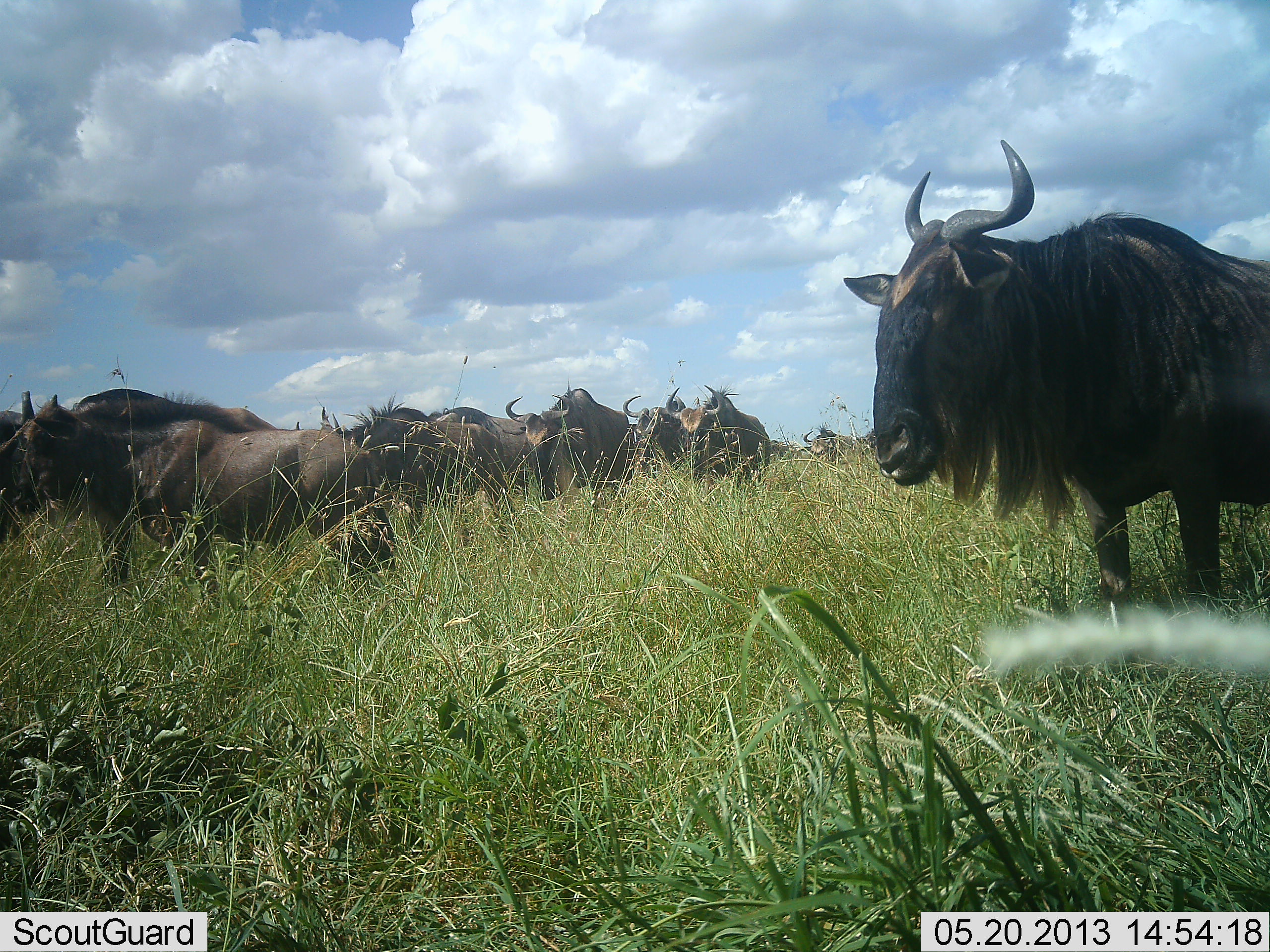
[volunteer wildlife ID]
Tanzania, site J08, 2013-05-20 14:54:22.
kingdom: Animalia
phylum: Chordata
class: Mammalia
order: Artiodactyla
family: Bovidae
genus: Connochaetes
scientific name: Connochaetes taurinus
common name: blue wildebeest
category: wildebeest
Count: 11-50.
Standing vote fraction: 90%.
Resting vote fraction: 10%.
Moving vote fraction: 0%.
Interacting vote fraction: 0%.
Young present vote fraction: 10%.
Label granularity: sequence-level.